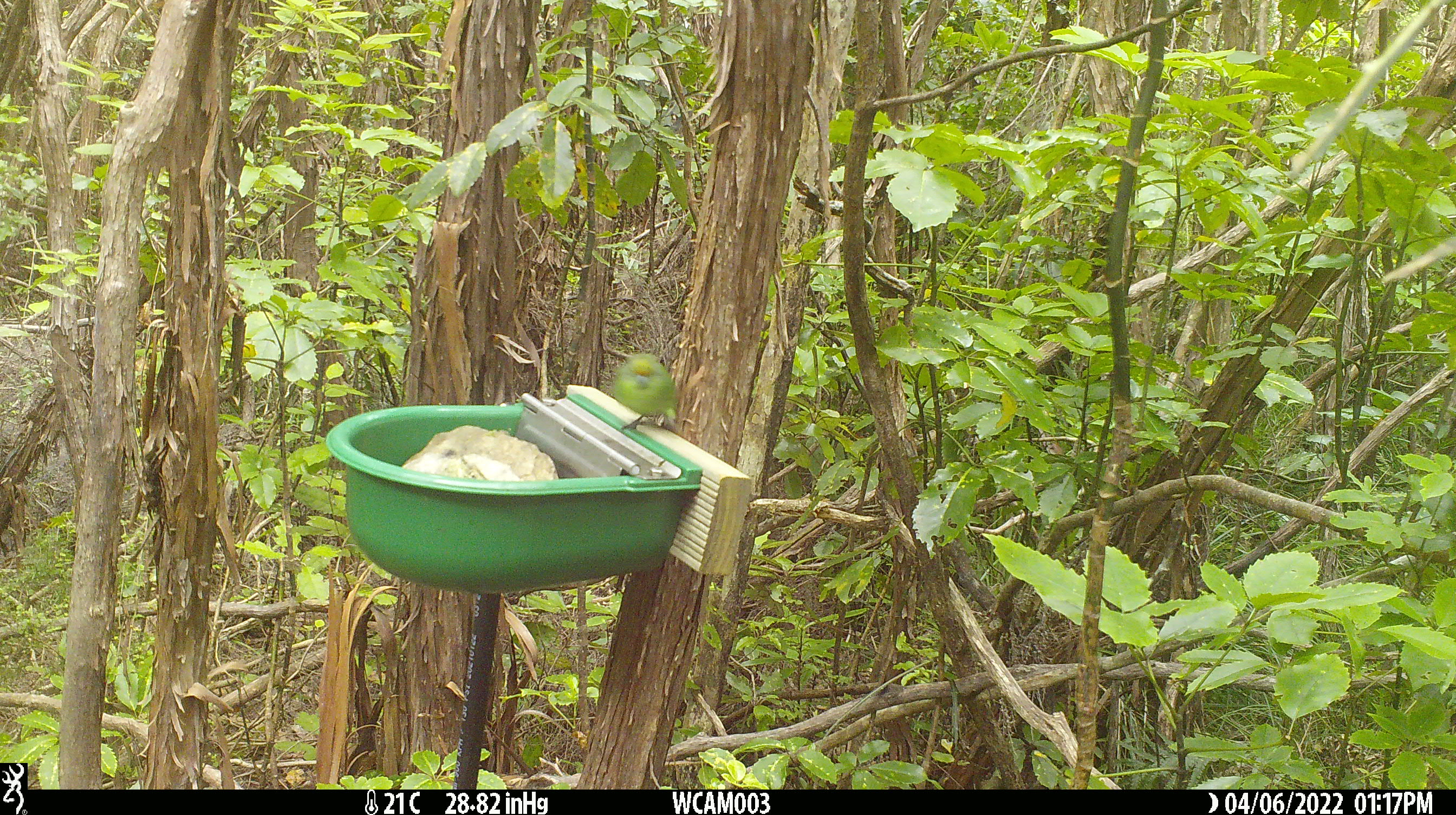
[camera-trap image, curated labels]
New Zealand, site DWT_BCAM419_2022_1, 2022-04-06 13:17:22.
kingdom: Animalia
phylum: Chordata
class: Aves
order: Psittaciformes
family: Psittaculidae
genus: Cyanoramphus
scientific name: Cyanoramphus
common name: parakeet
Parakeet (Cyanoramphus).